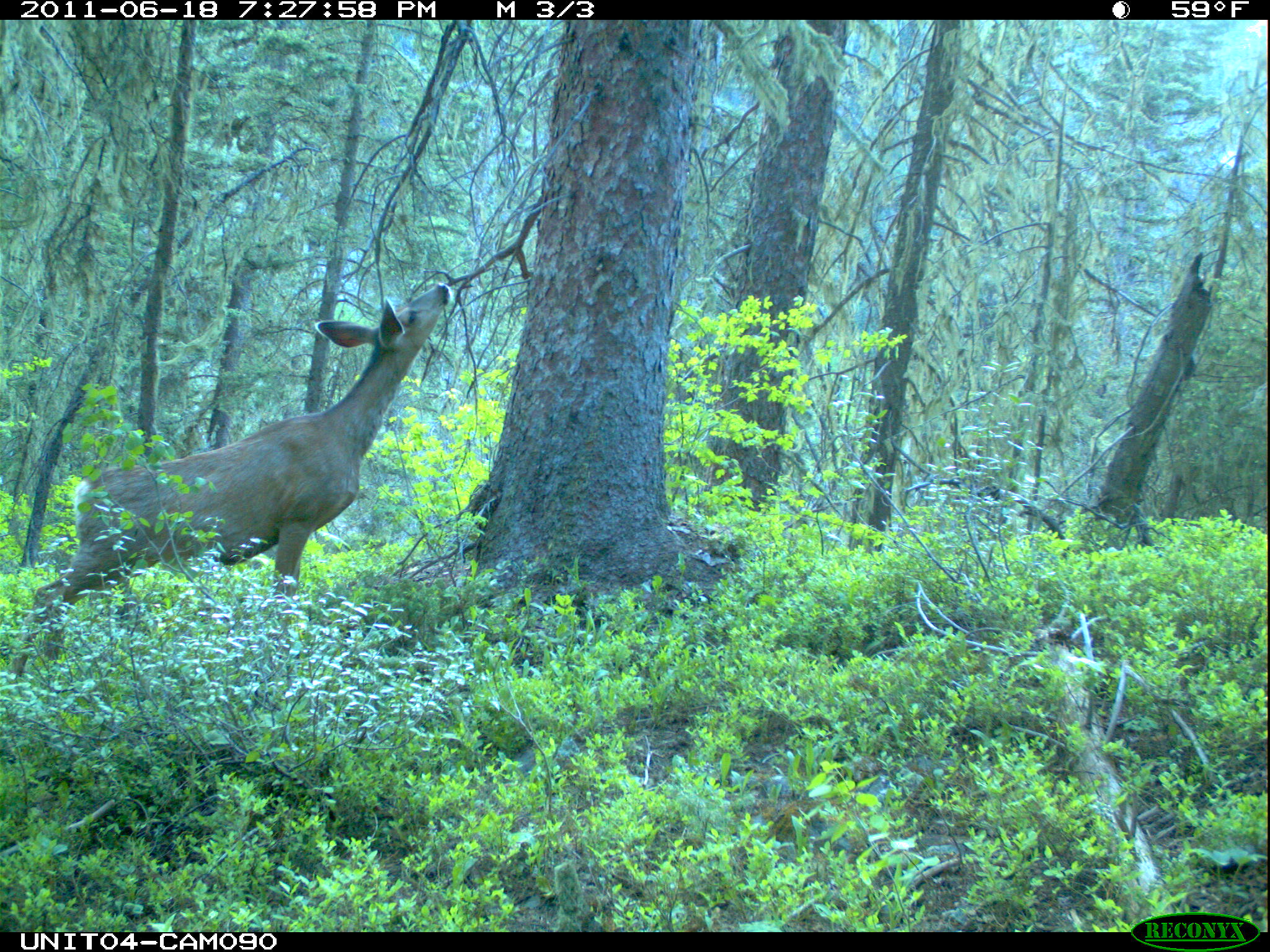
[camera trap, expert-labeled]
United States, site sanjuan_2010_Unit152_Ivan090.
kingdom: Animalia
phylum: Chordata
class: Mammalia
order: Artiodactyla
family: Cervidae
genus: Odocoileus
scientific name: Odocoileus hemionus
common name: mule deer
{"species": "Odocoileus hemionus (mule deer)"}